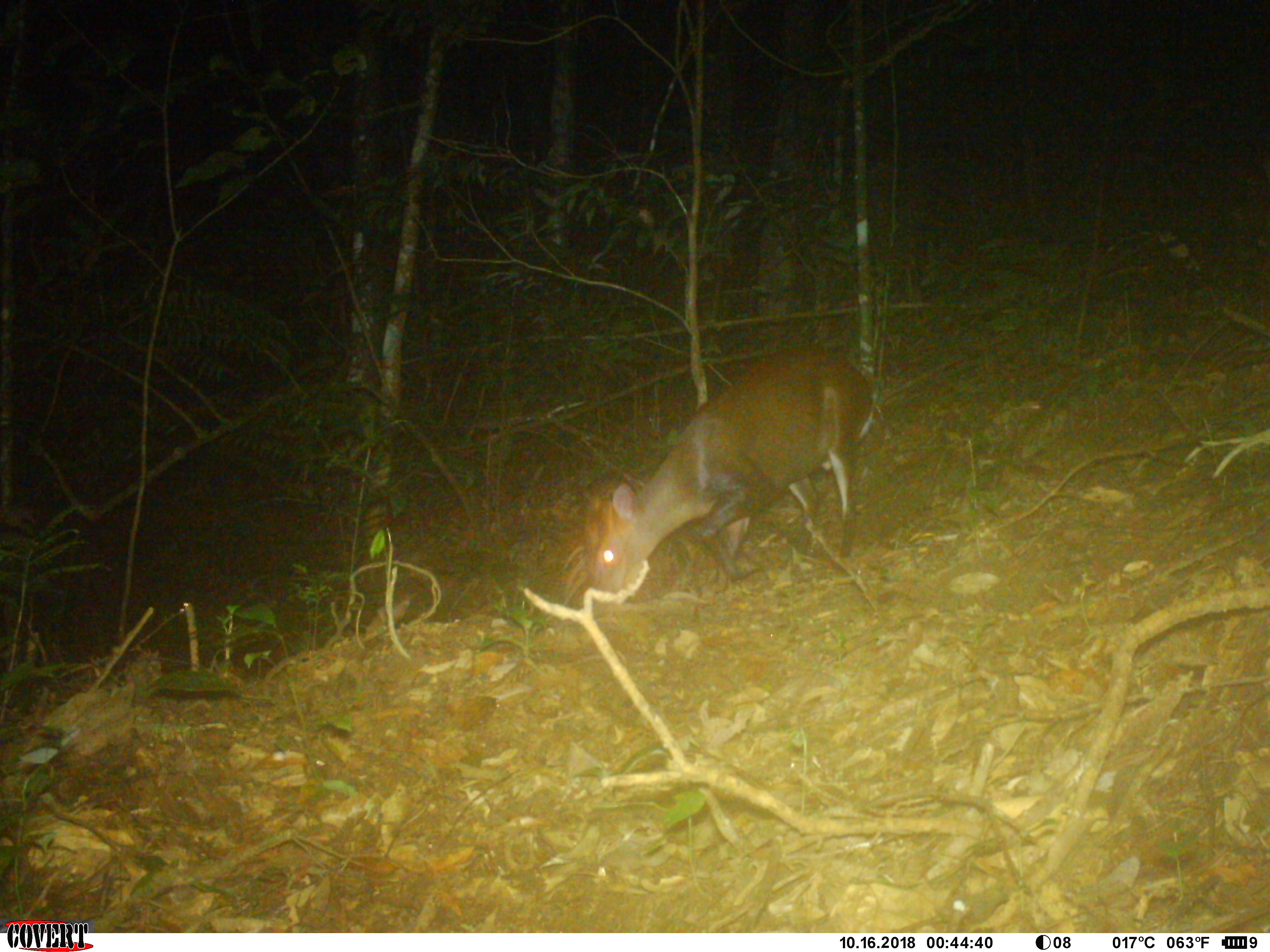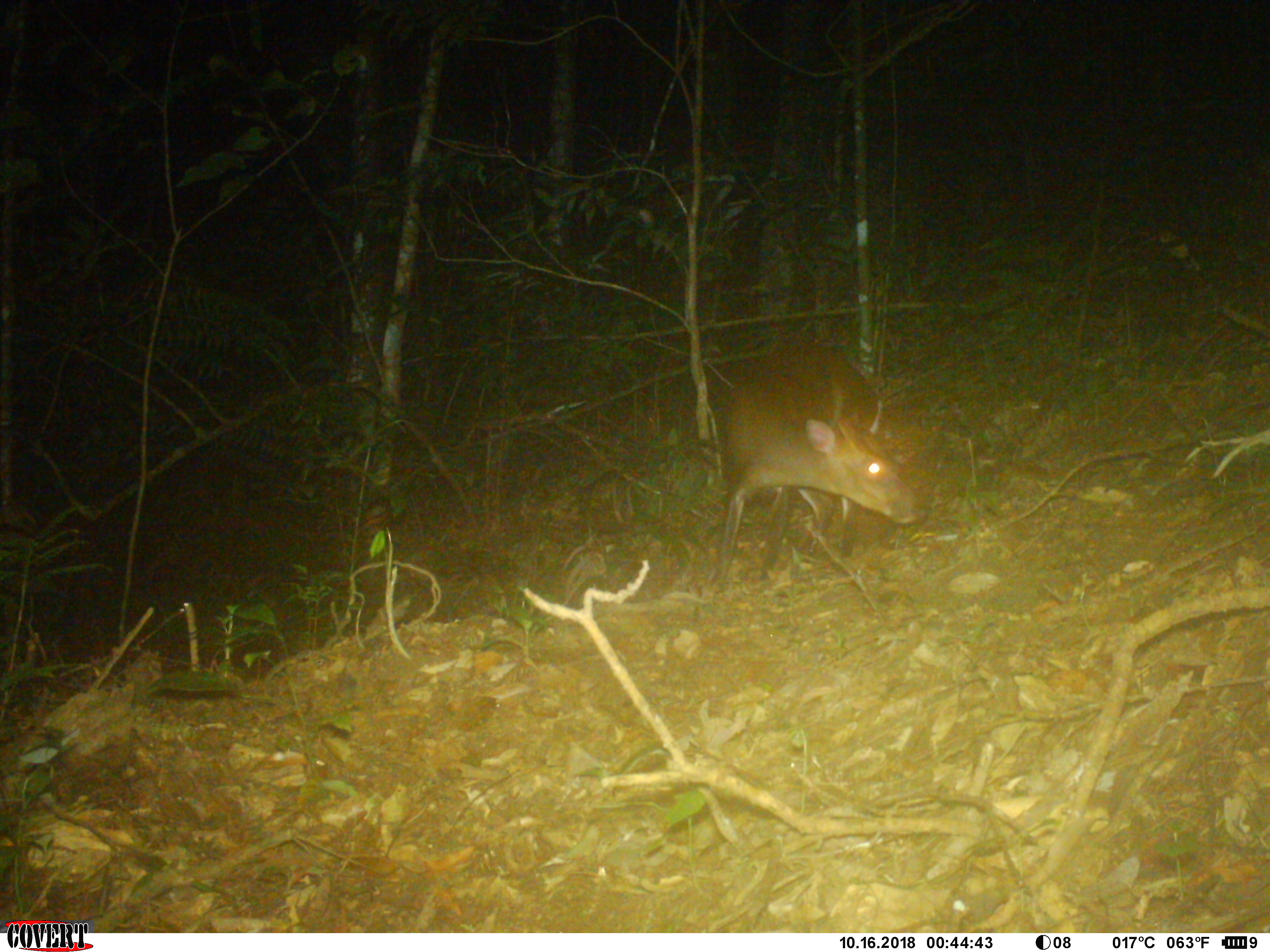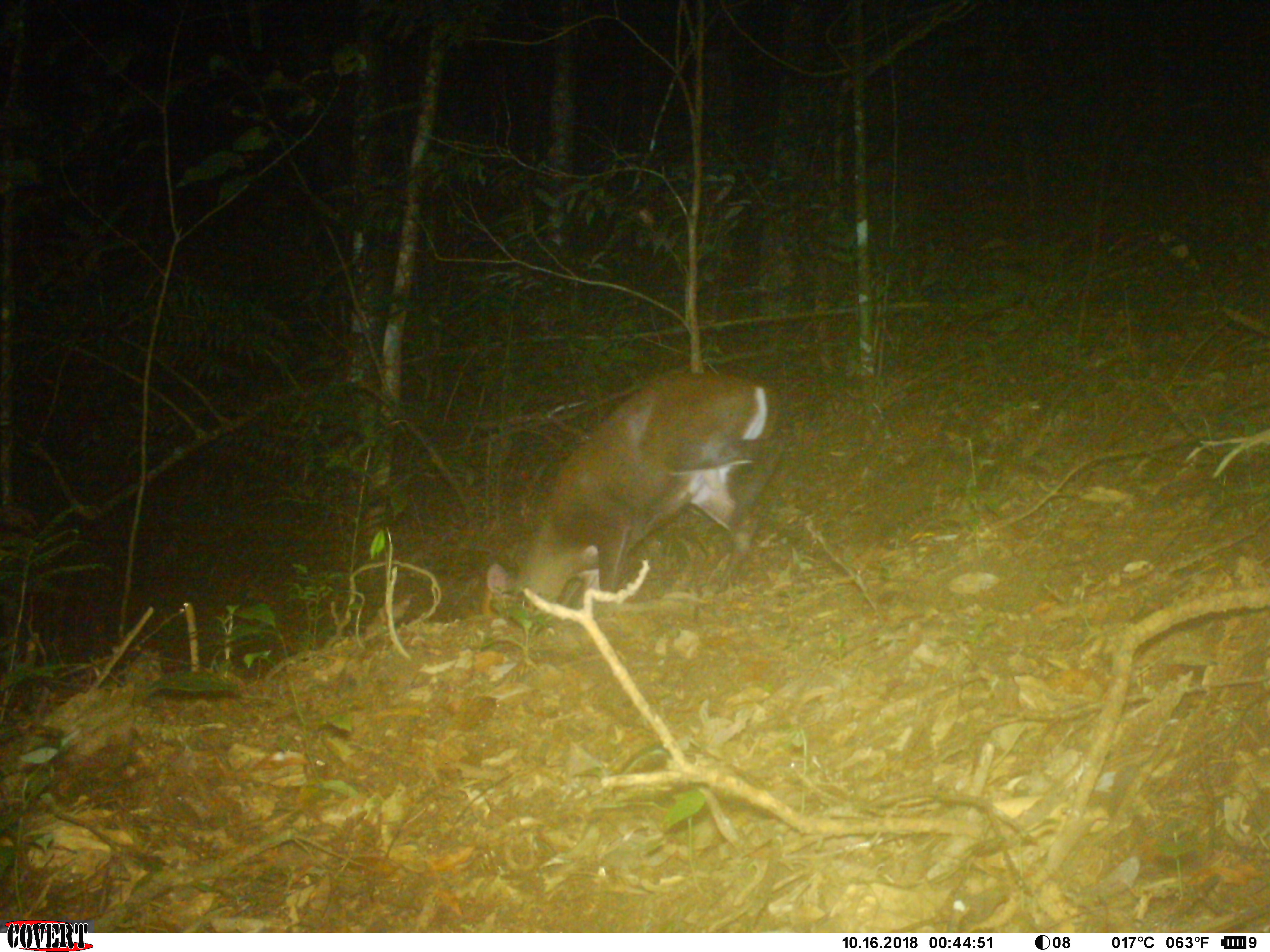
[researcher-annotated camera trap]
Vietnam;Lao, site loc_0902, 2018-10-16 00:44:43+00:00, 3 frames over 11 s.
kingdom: Animalia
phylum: Chordata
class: Mammalia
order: Artiodactyla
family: Cervidae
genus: Muntiacus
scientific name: Muntiacus rooseveltorum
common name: roosevelt's muntjac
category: roosevelts muntjac group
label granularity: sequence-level